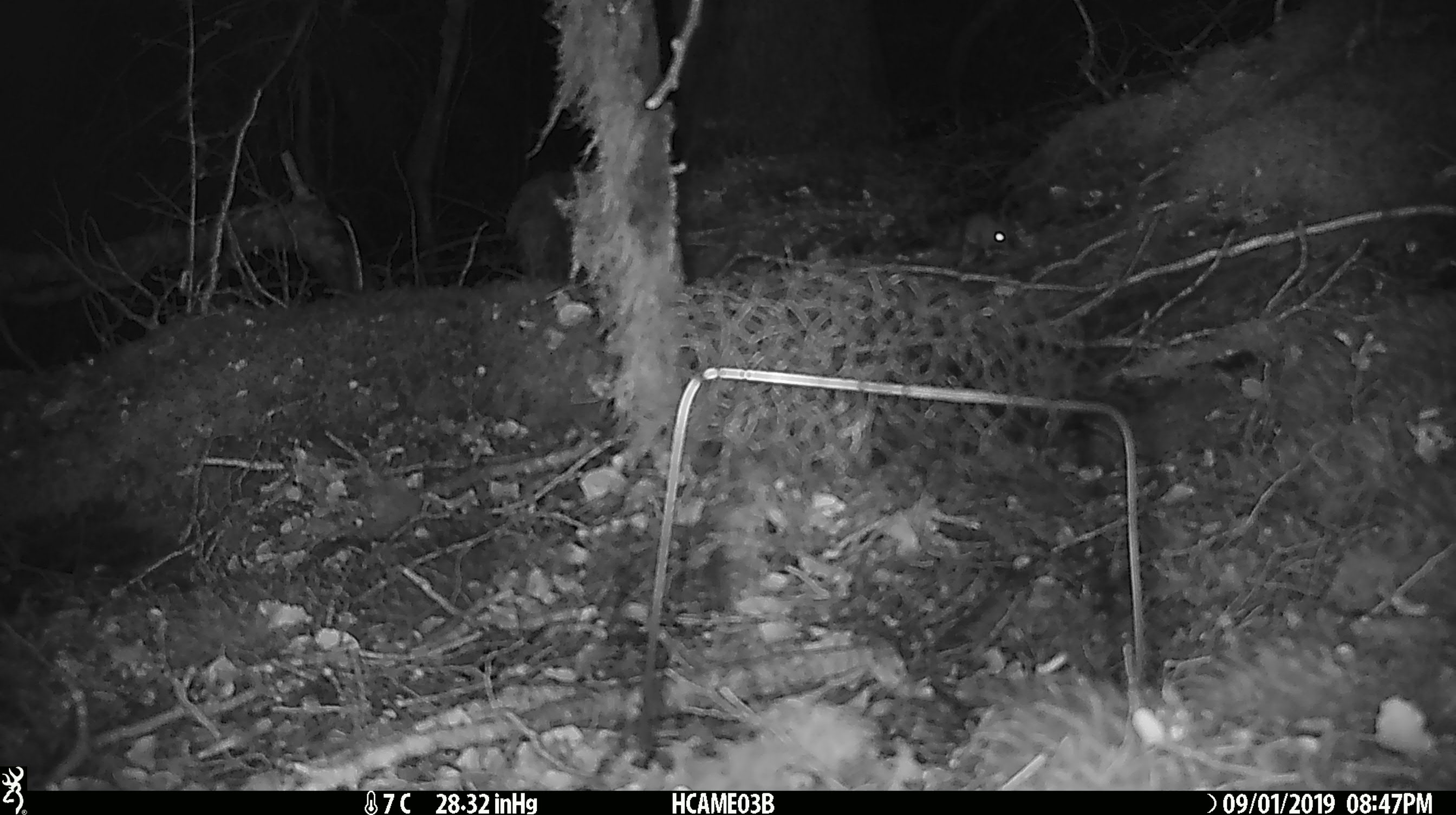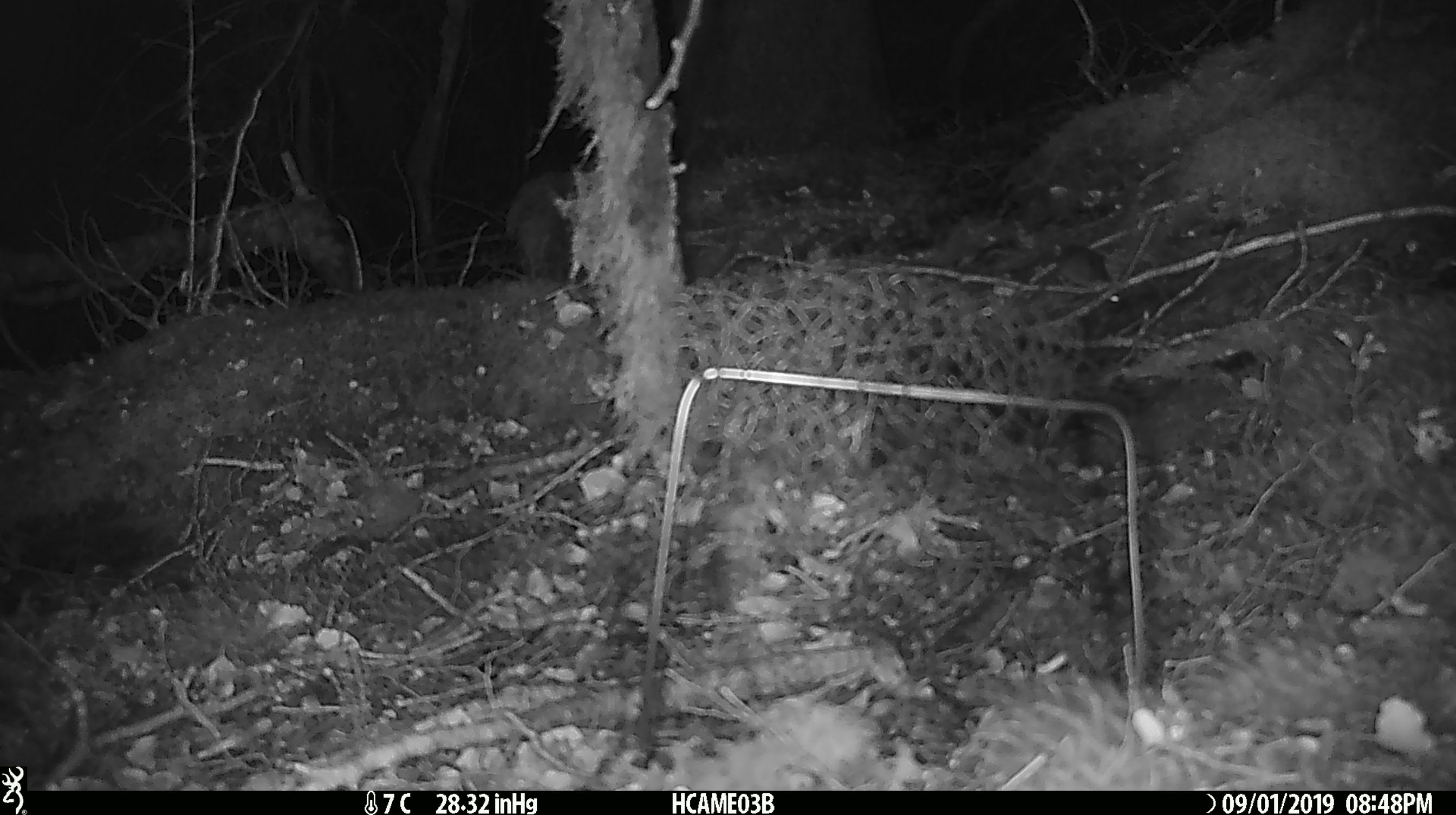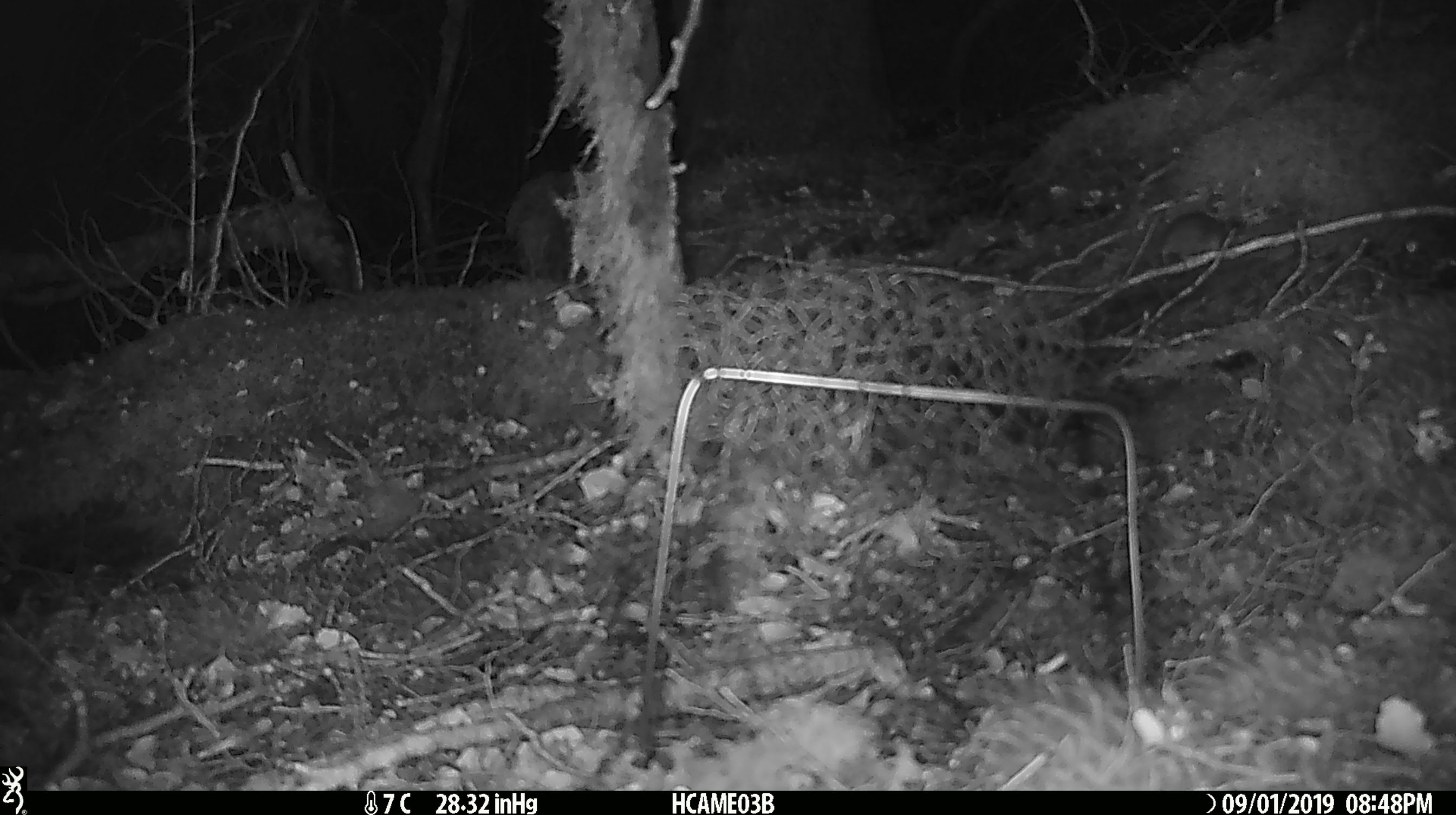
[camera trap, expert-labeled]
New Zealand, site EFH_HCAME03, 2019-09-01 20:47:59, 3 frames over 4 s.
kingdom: Animalia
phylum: Chordata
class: Mammalia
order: Rodentia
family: Muridae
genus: Mus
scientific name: Mus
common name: mouse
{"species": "mouse (Mus)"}